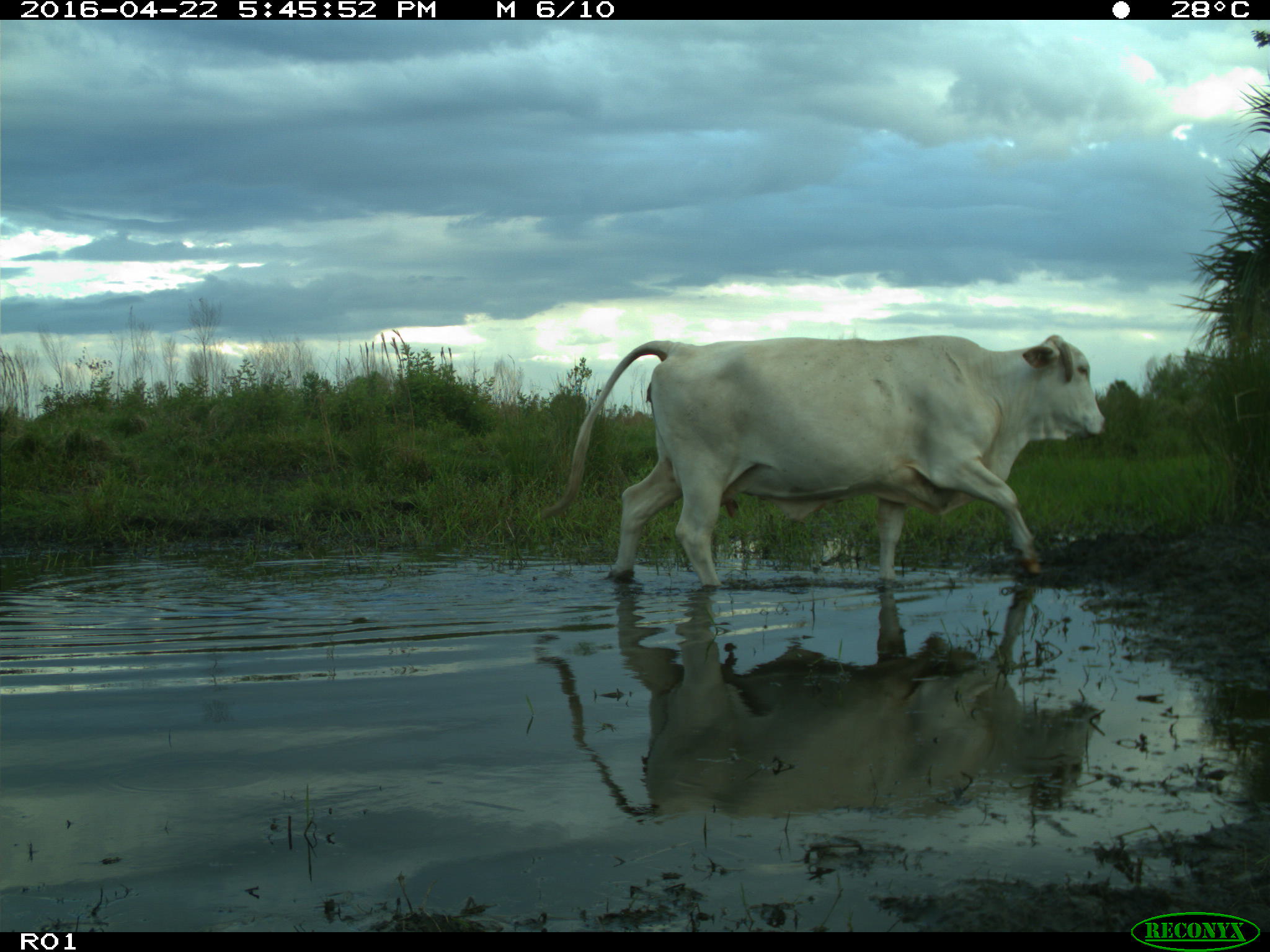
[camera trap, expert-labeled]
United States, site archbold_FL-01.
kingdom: Animalia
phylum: Chordata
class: Mammalia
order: Artiodactyla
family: Bovidae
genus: Bos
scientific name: Bos taurus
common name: domestic cow